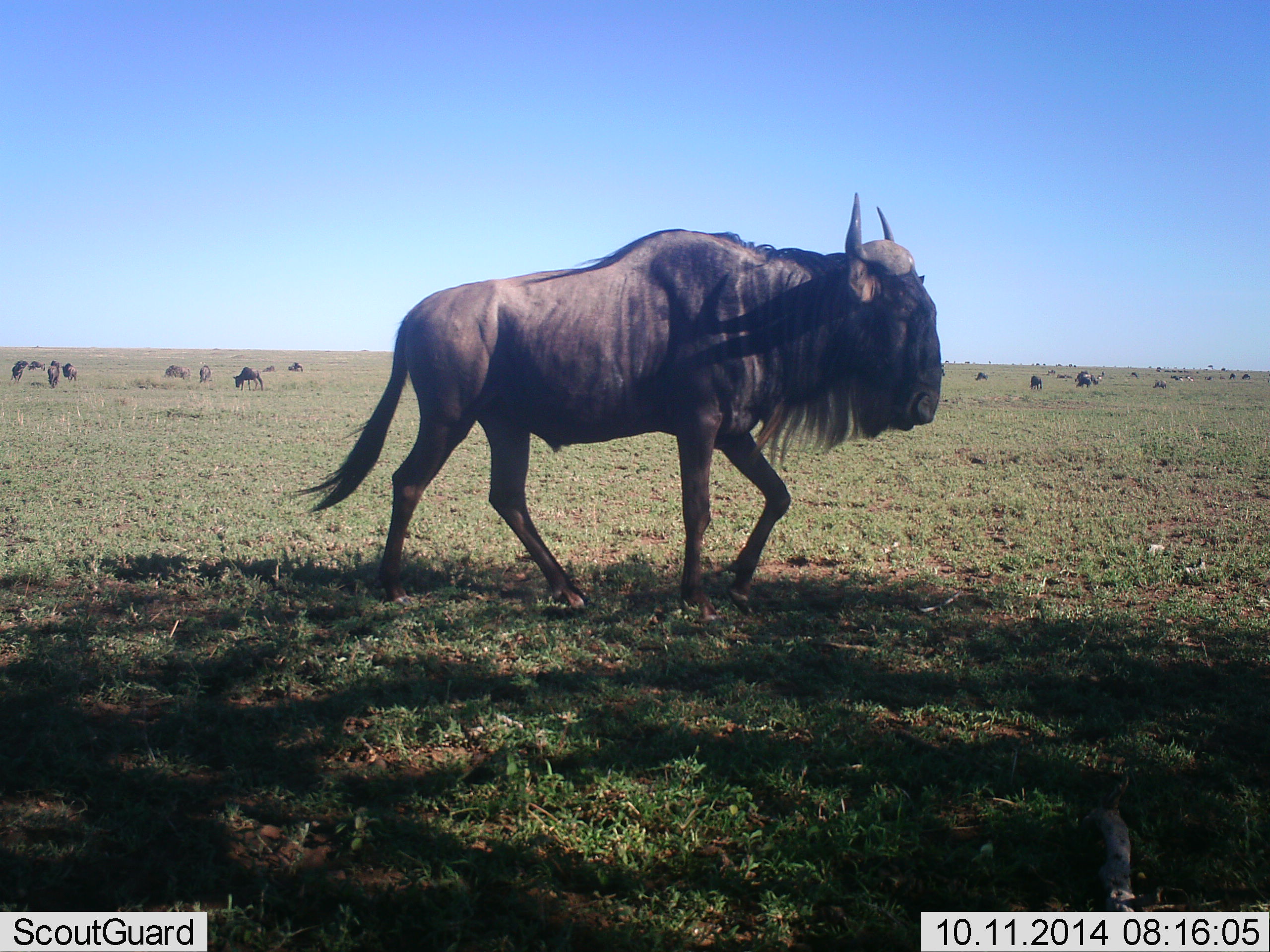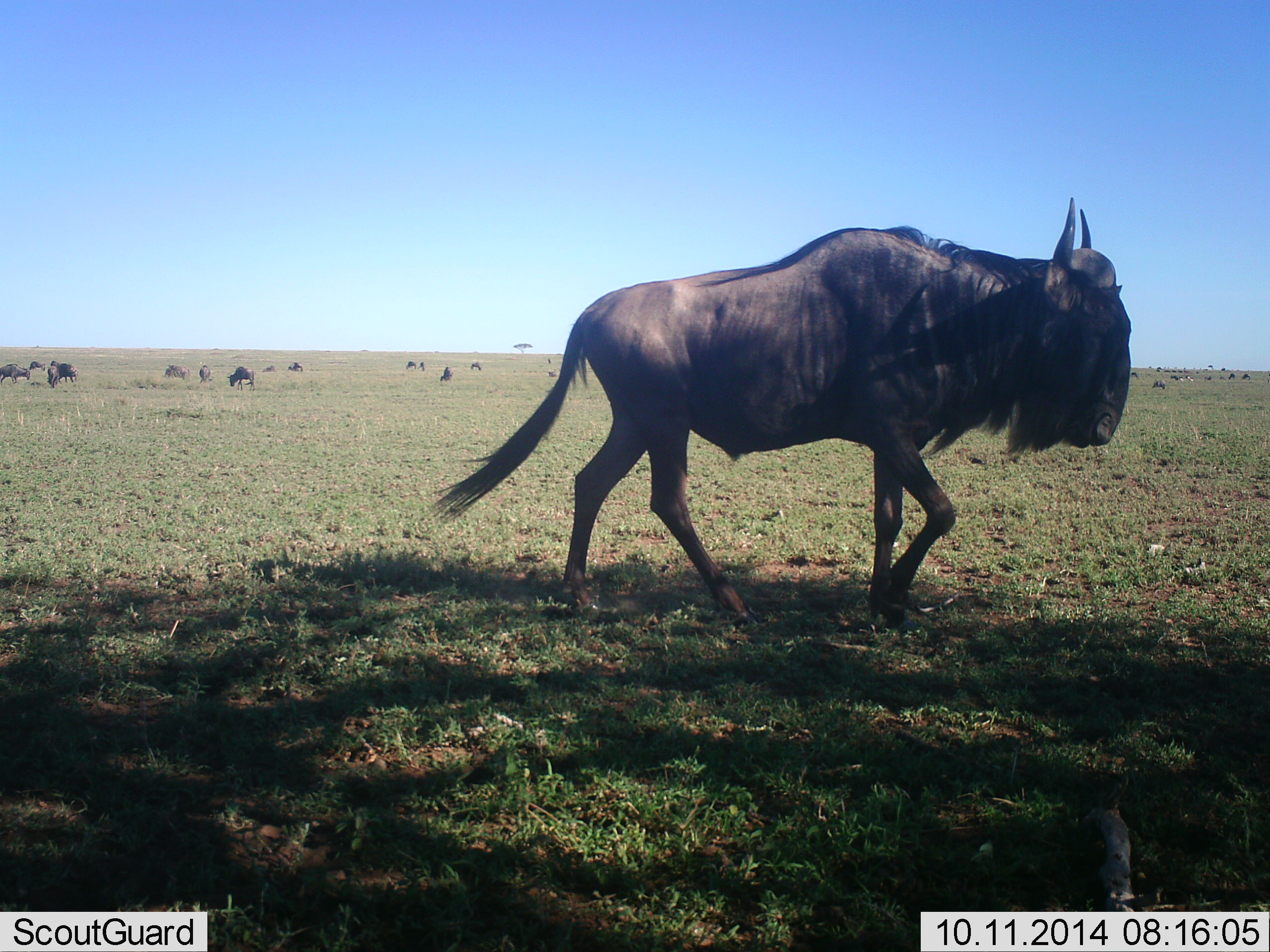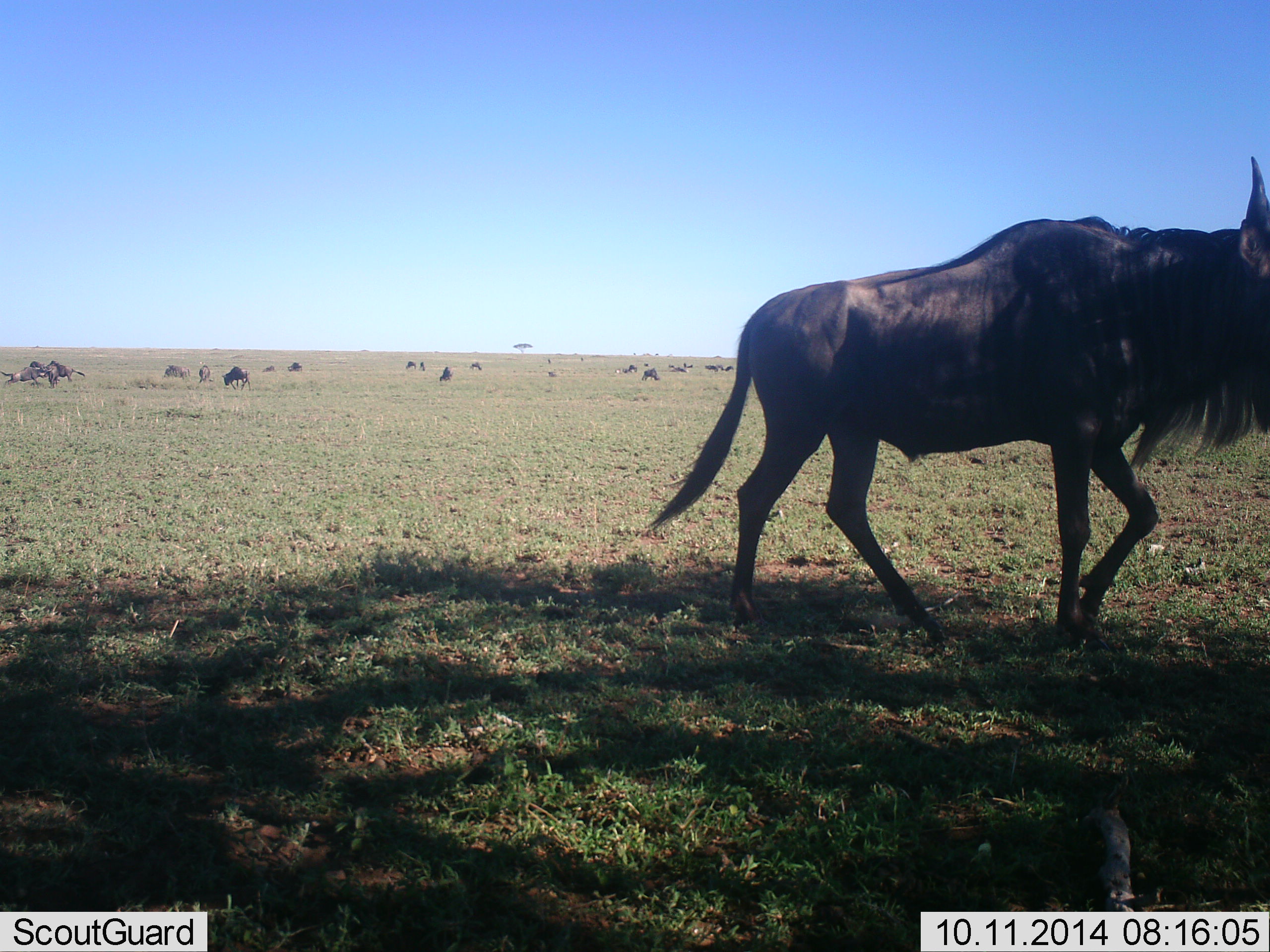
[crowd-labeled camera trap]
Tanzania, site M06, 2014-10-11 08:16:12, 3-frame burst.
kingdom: Animalia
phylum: Chordata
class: Mammalia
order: Artiodactyla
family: Bovidae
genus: Connochaetes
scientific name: Connochaetes taurinus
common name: blue wildebeest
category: wildebeest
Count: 11-50.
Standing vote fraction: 40%.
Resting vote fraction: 10%.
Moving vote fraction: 90%.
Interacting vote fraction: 20%.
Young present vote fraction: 0%.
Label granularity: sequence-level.